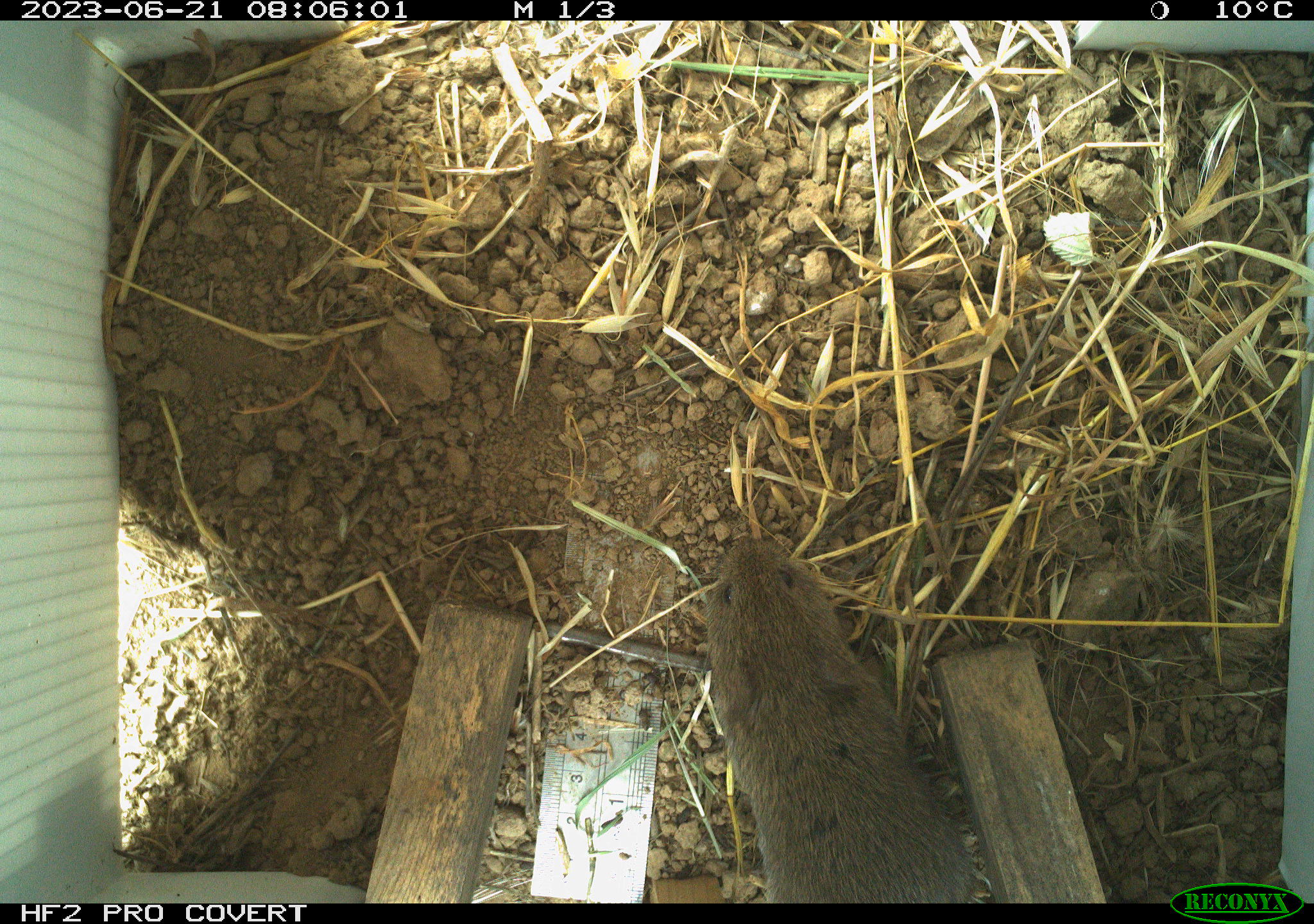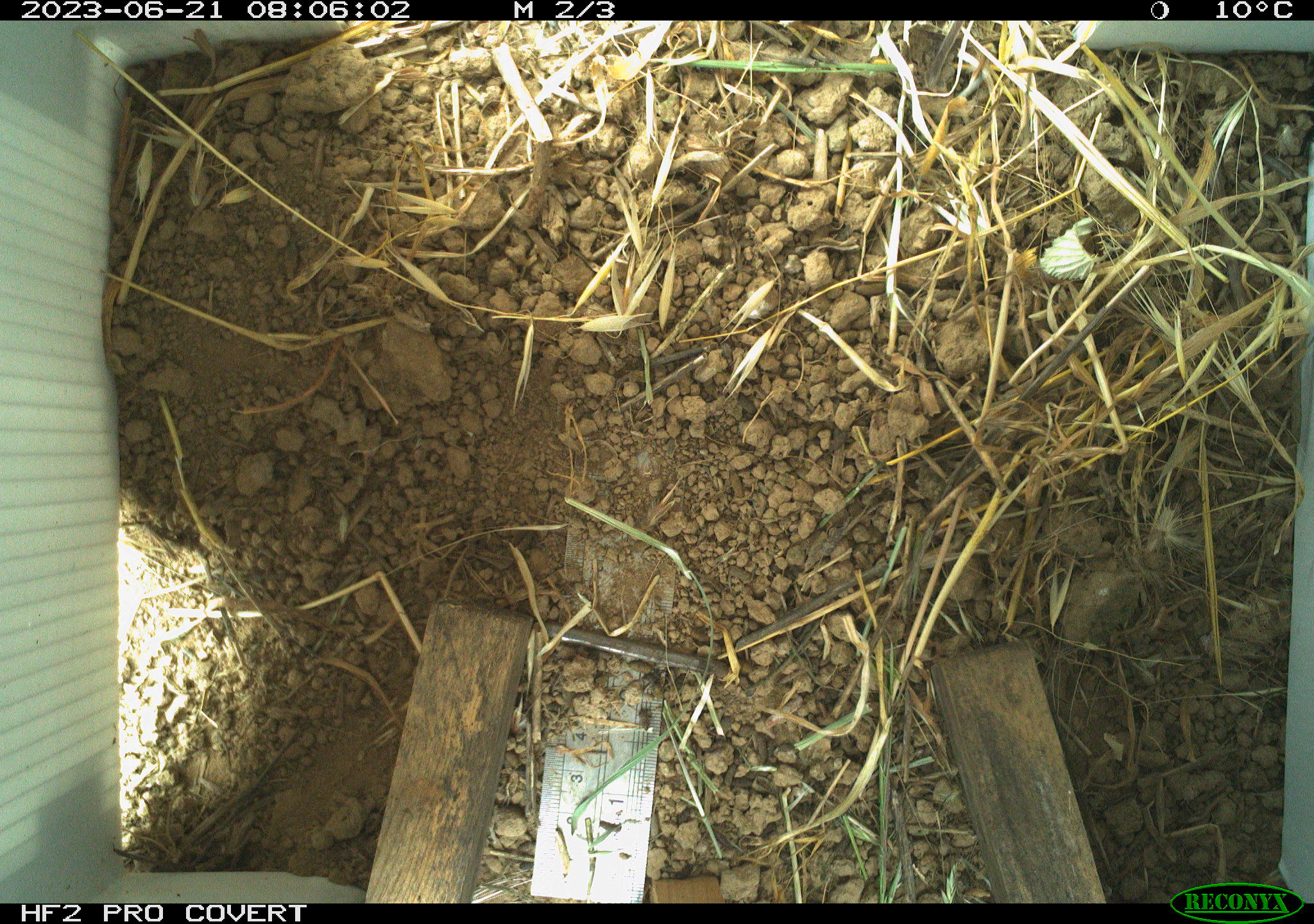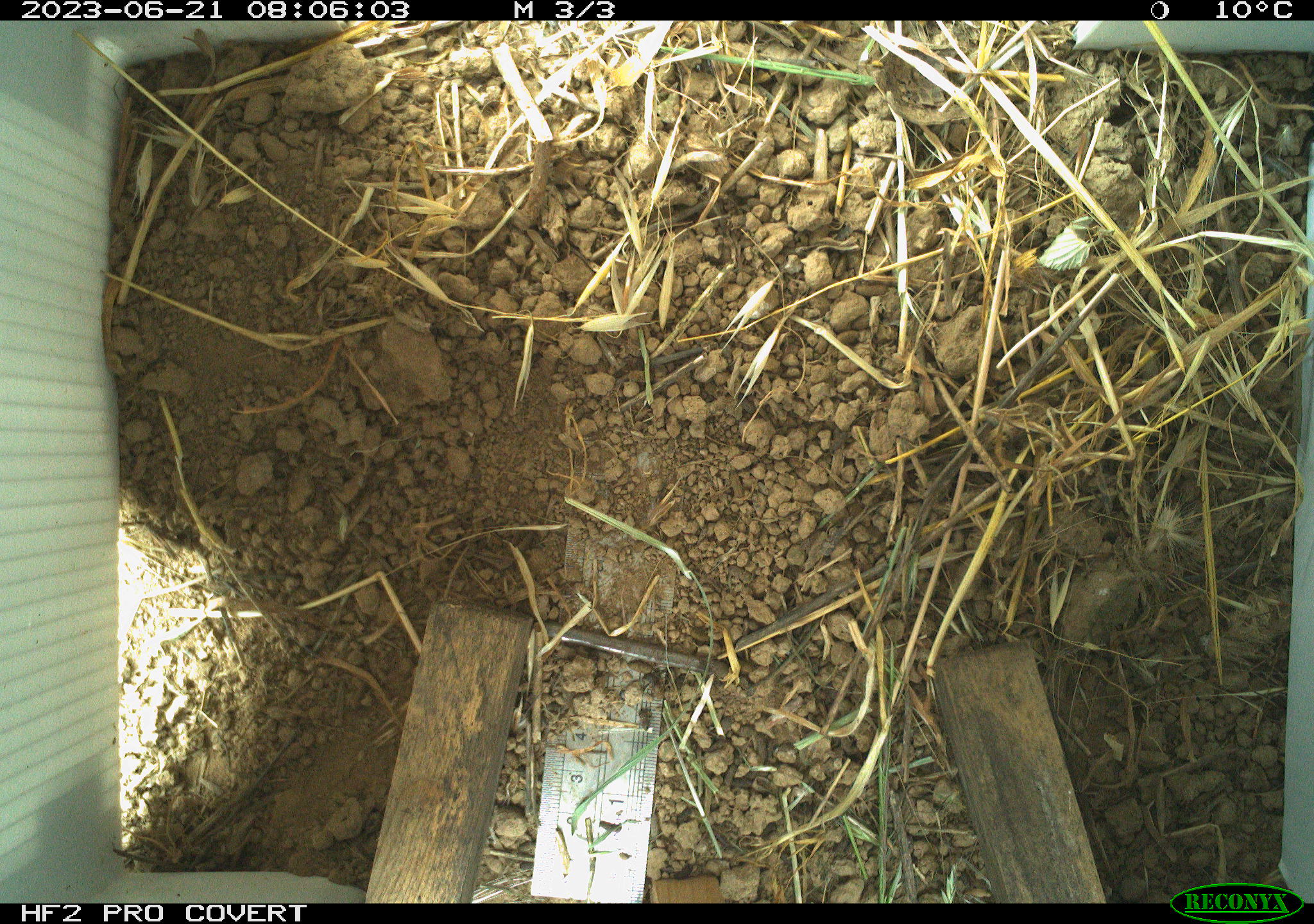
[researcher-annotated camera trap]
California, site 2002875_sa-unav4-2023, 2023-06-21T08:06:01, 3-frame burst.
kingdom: Animalia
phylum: Chordata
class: Mammalia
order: Rodentia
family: Cricetidae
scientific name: Arvicolinae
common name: voles, lemmings, and muskrats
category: arvicolinae subfamily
Arvicolinae subfamily (voles, lemmings, and muskrats) (Arvicolinae).